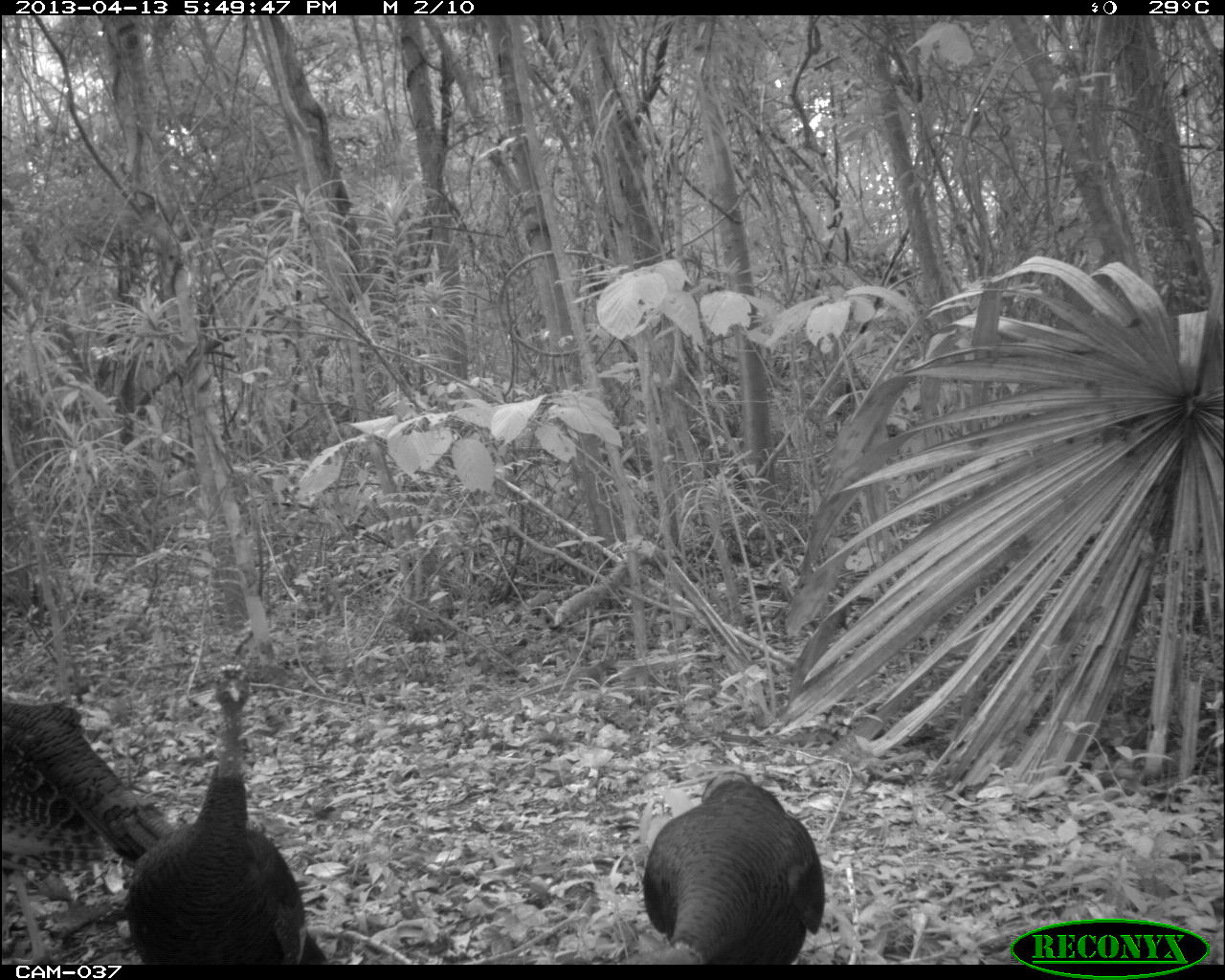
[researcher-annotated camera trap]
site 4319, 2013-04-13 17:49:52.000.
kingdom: Animalia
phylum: Chordata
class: Aves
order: Galliformes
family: Phasianidae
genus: Meleagris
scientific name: Meleagris ocellata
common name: ocellated turkey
Meleagris ocellata (ocellated turkey), count 3.